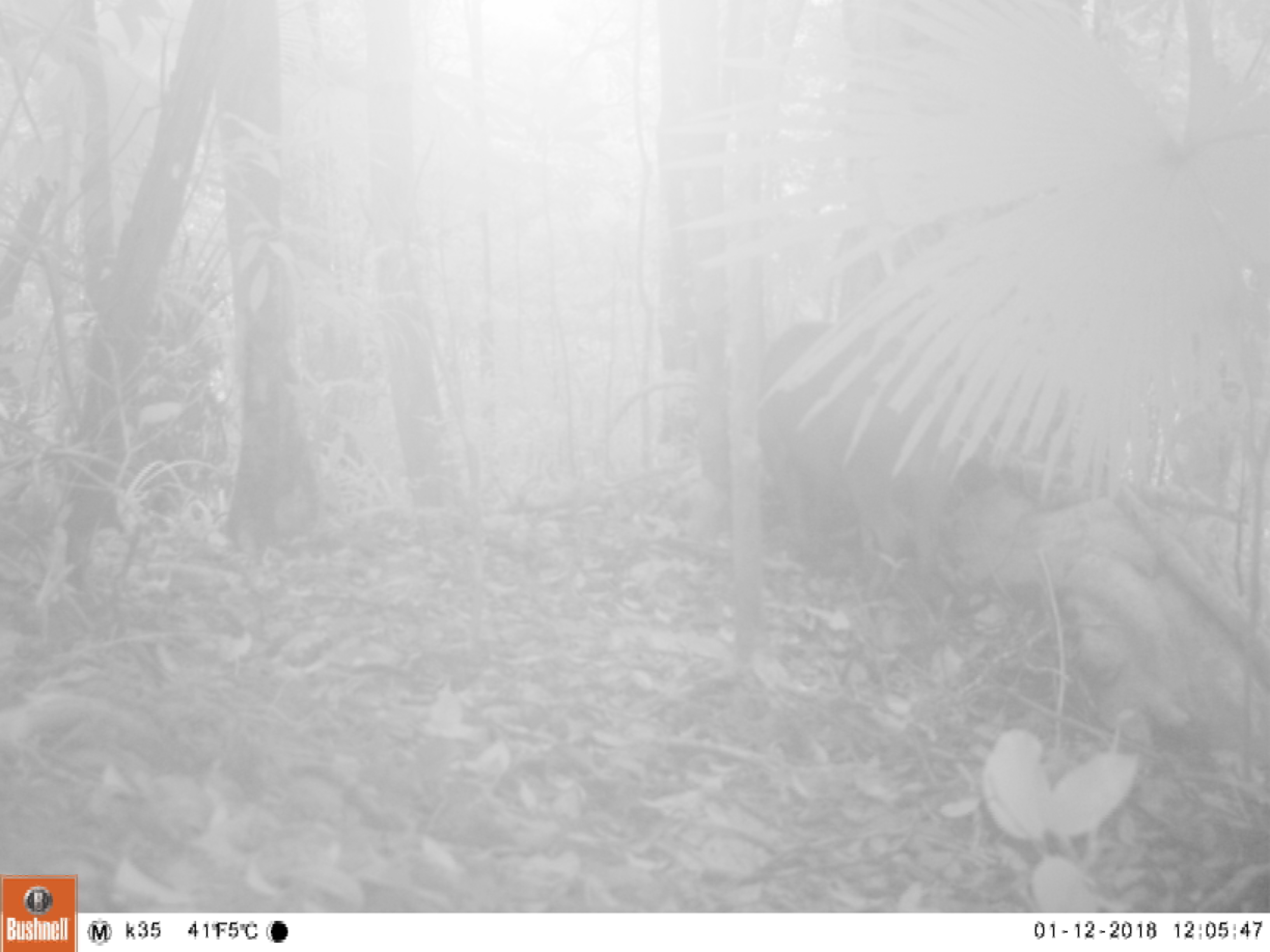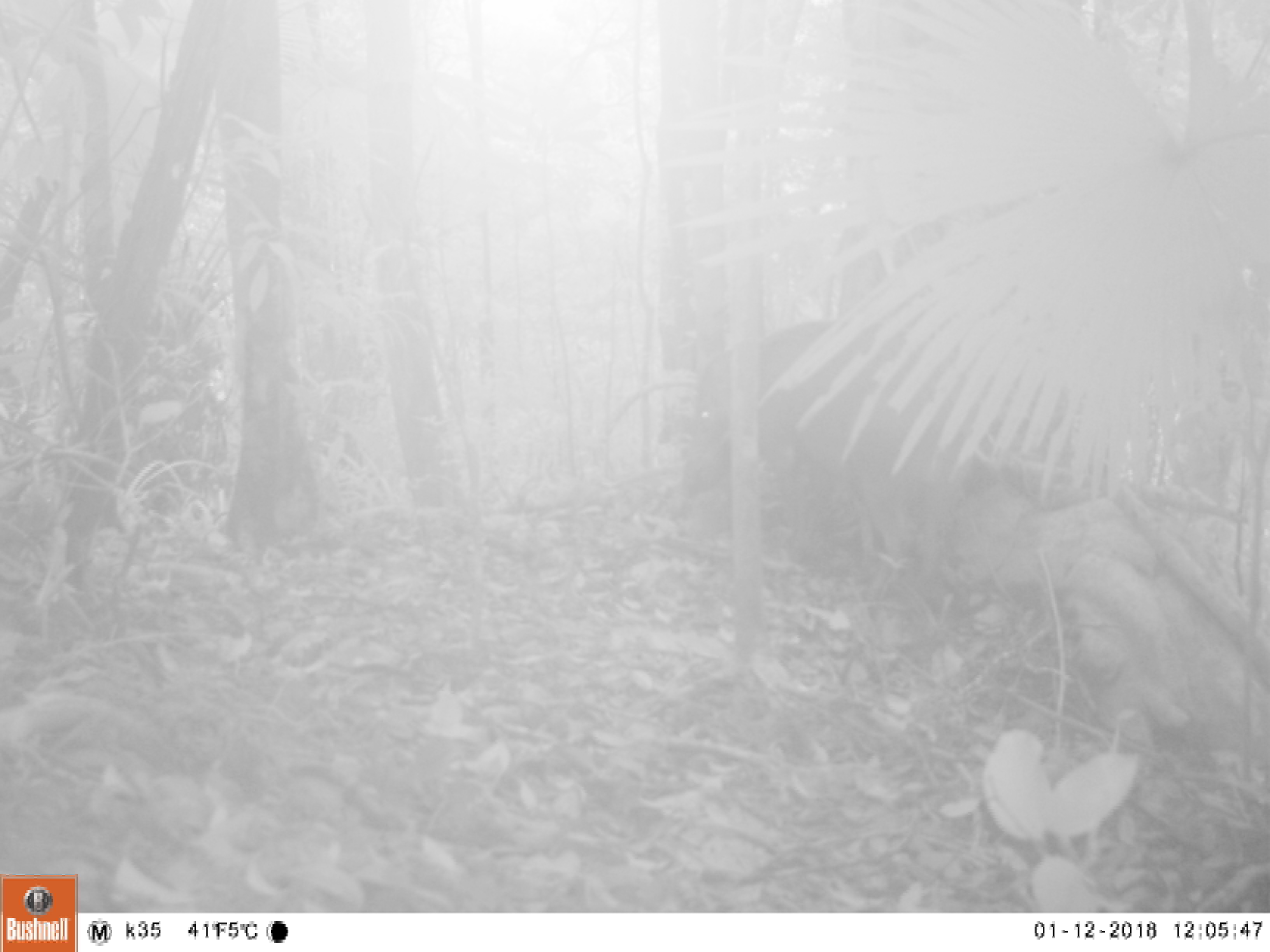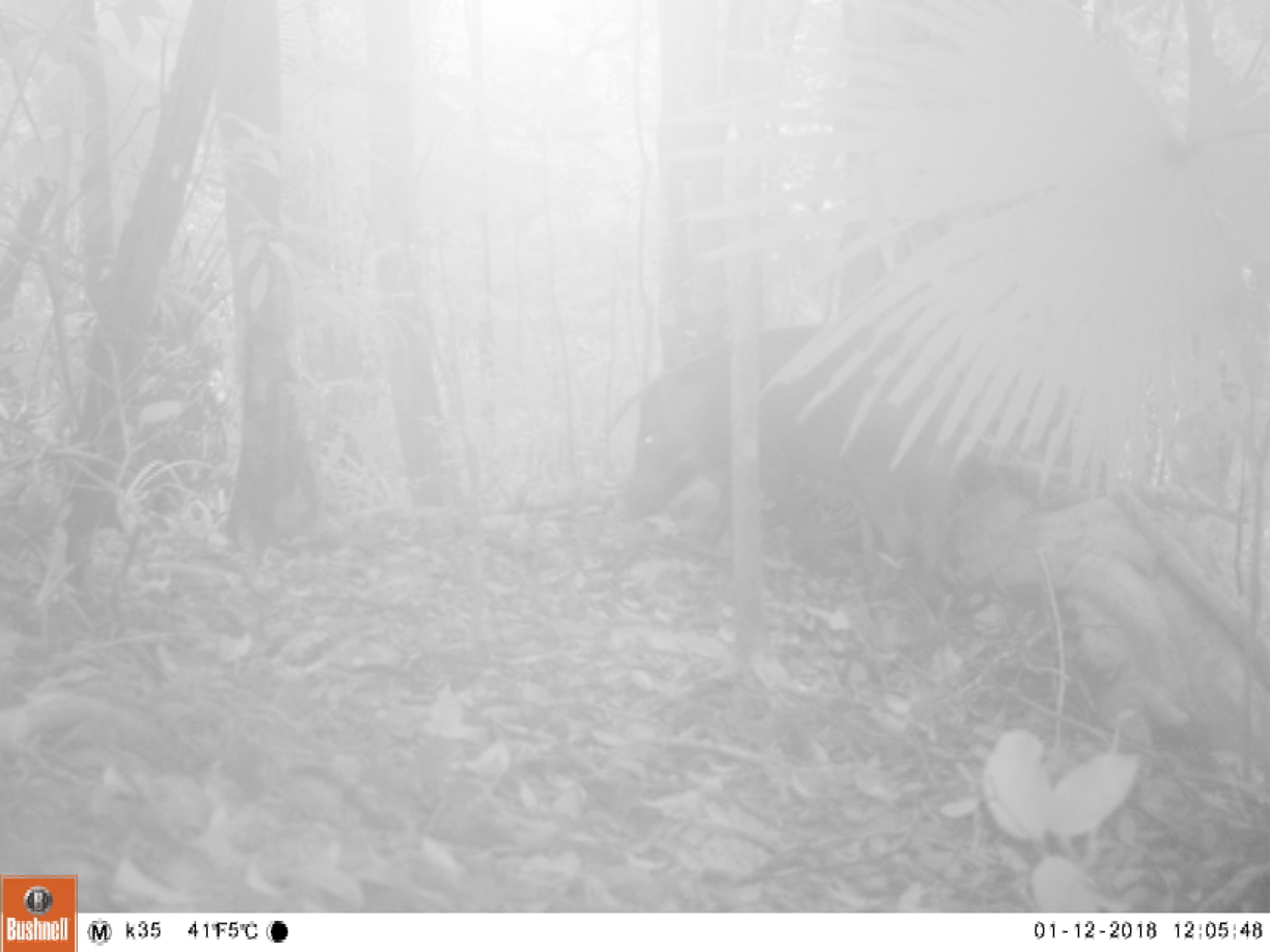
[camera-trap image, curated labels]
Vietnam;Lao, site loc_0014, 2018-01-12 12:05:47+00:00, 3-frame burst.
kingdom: Animalia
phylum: Chordata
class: Mammalia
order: Artiodactyla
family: Suidae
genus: Sus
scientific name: Sus scrofa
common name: eurasian wild pig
Eurasian wild pig (Sus scrofa). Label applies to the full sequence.